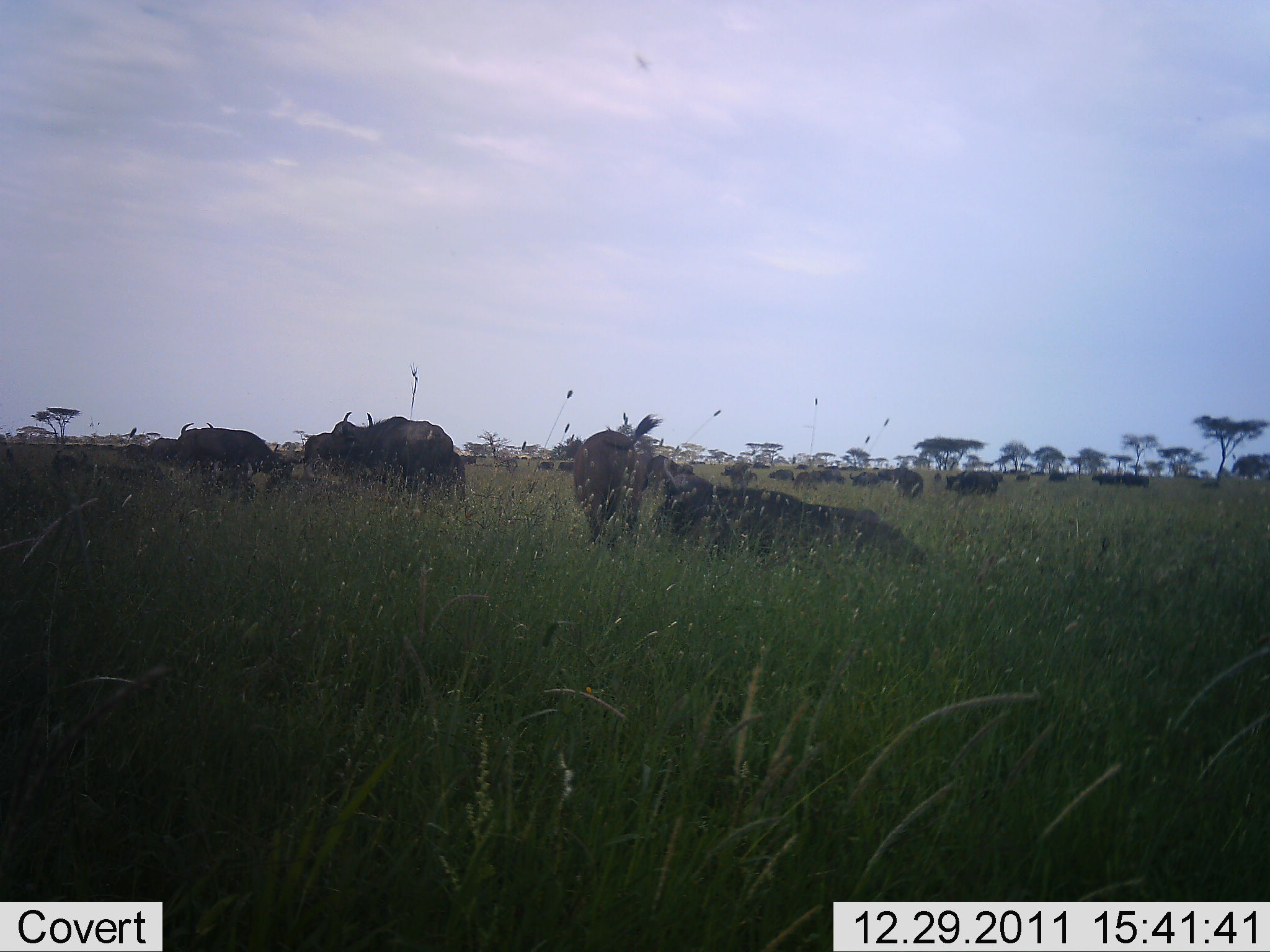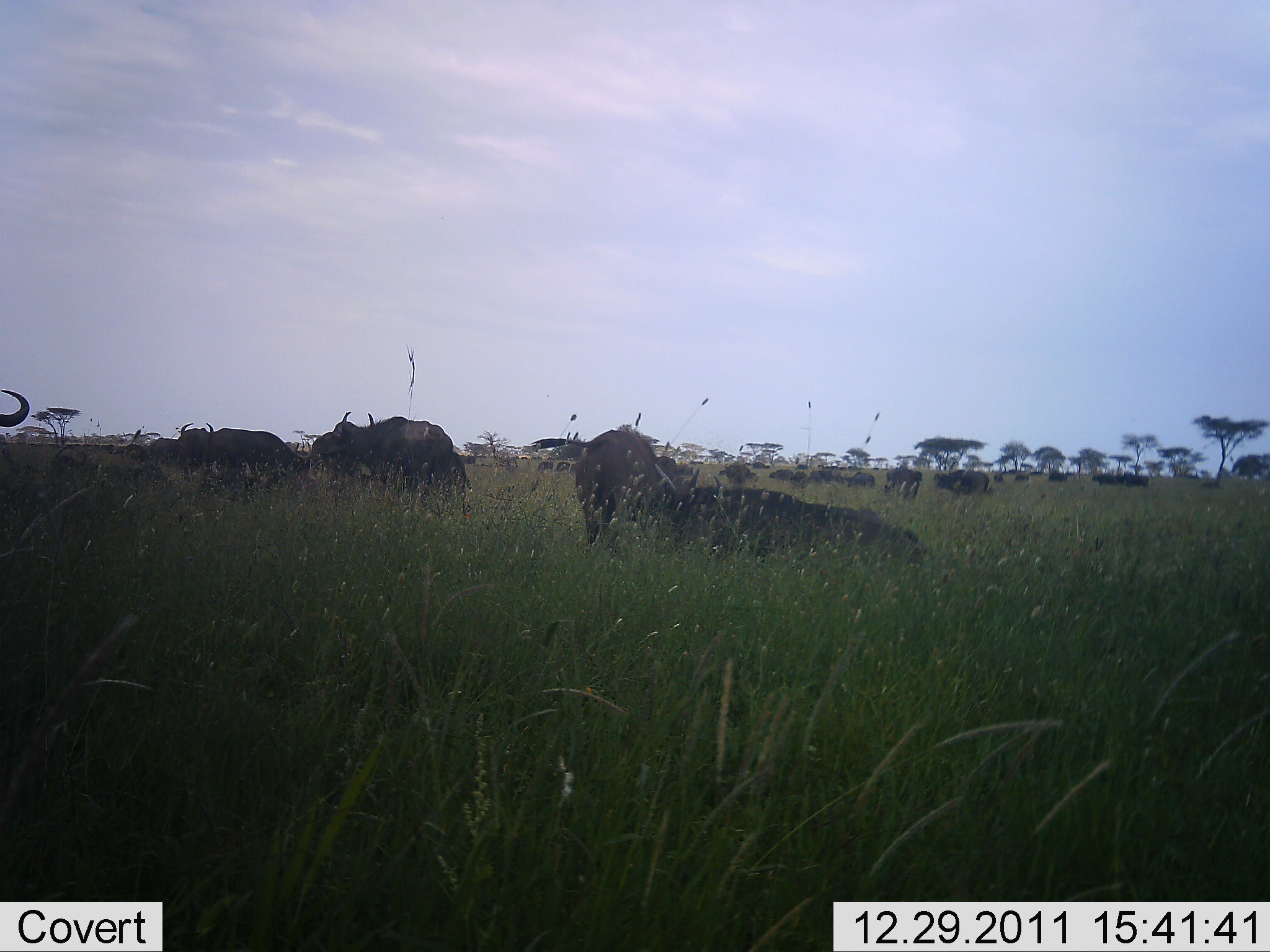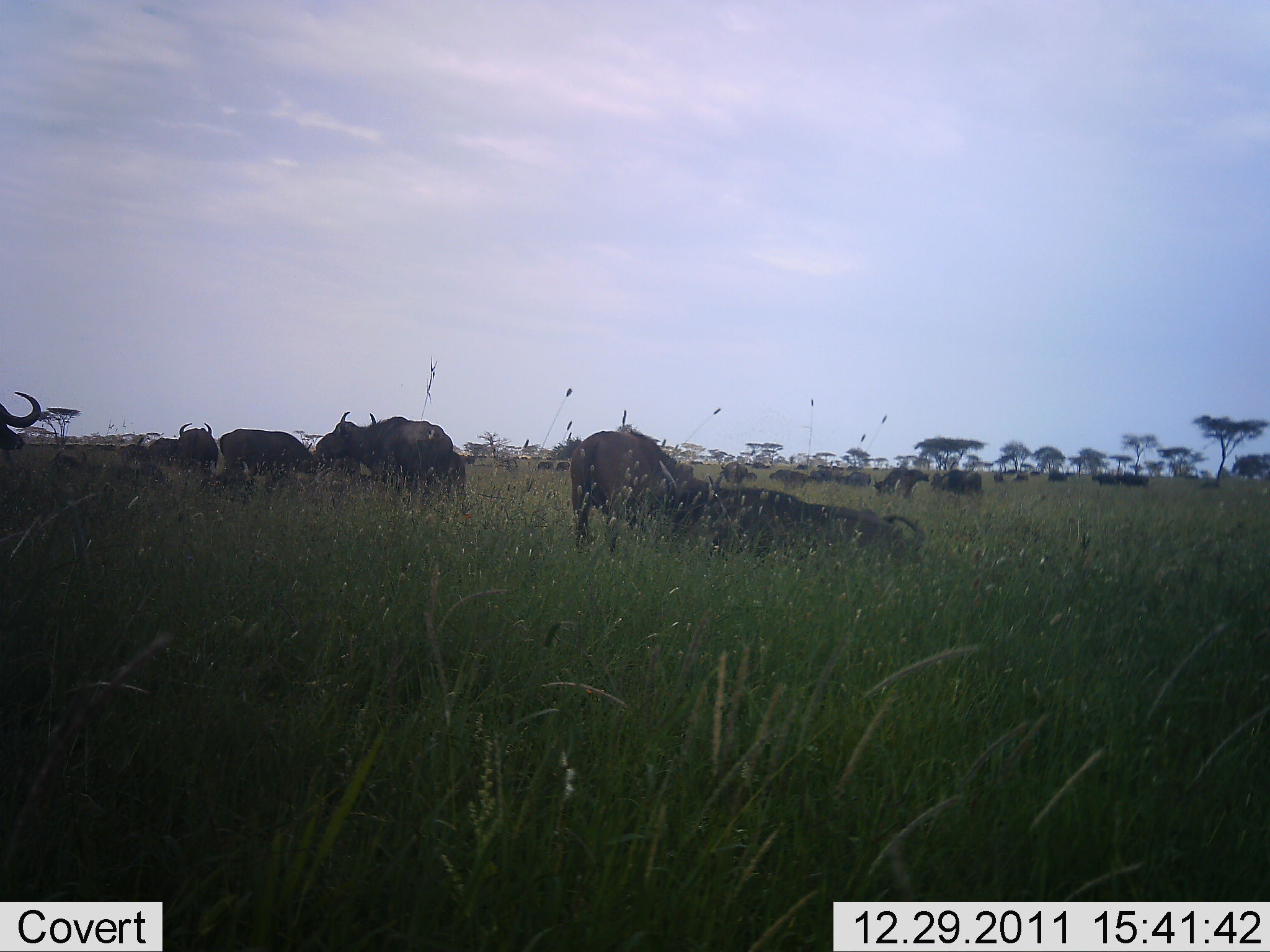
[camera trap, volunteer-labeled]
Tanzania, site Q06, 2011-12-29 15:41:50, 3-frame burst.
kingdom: Animalia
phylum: Chordata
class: Mammalia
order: Artiodactyla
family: Bovidae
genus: Connochaetes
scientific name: Connochaetes taurinus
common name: blue wildebeest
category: wildebeest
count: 11-50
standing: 58%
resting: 67%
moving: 58%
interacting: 8%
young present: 0%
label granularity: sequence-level